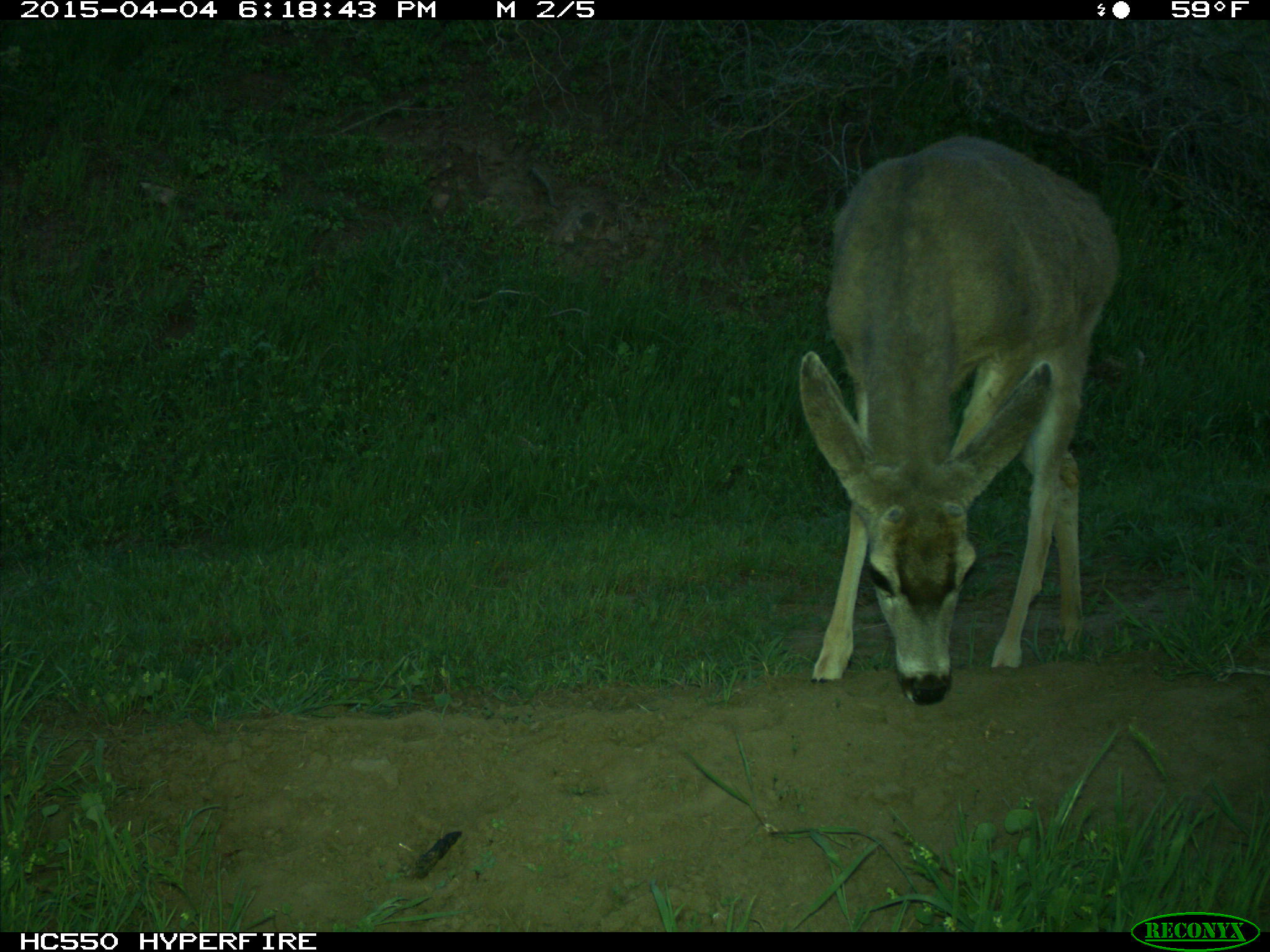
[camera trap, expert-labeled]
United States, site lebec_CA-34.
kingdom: Animalia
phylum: Chordata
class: Mammalia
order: Artiodactyla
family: Cervidae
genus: Odocoileus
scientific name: Odocoileus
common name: deer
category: unidentified deer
Unidentified deer (deer) (Odocoileus).